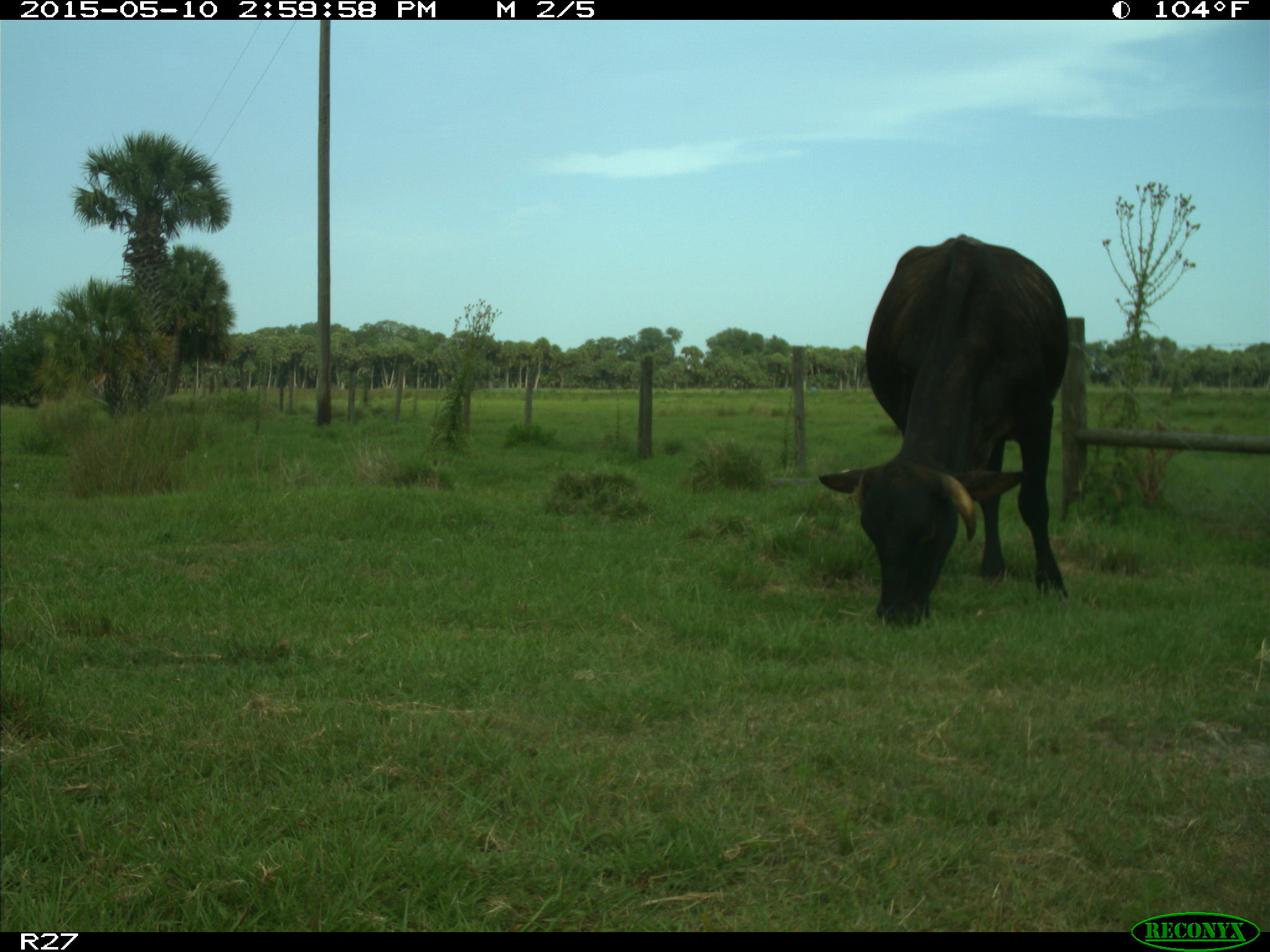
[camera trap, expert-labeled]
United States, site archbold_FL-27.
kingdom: Animalia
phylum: Chordata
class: Mammalia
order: Artiodactyla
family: Bovidae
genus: Bos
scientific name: Bos taurus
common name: domestic cow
Bos taurus (domestic cow).